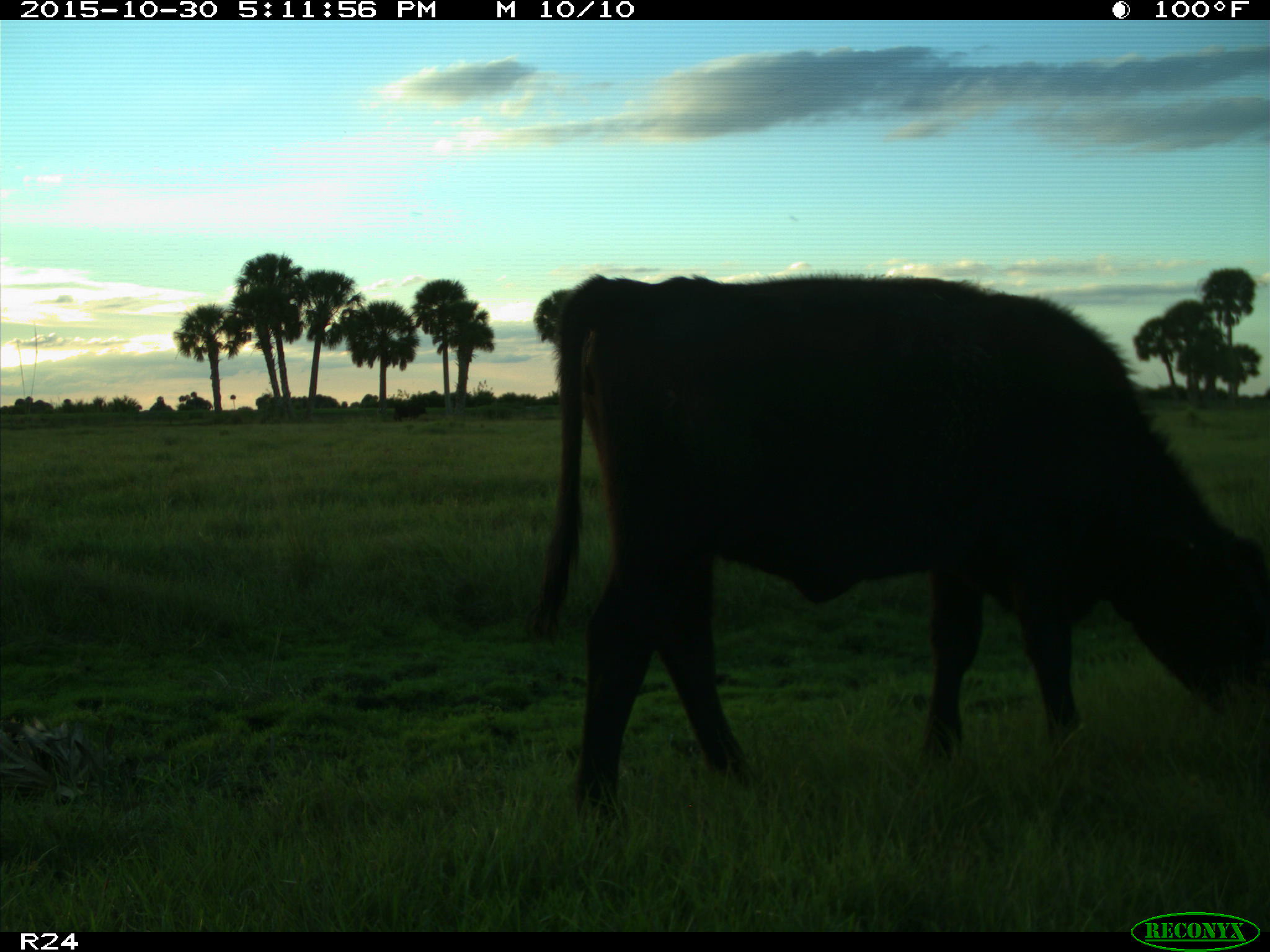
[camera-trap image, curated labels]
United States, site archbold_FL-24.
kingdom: Animalia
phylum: Chordata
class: Mammalia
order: Artiodactyla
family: Bovidae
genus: Bos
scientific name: Bos taurus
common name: domestic cow